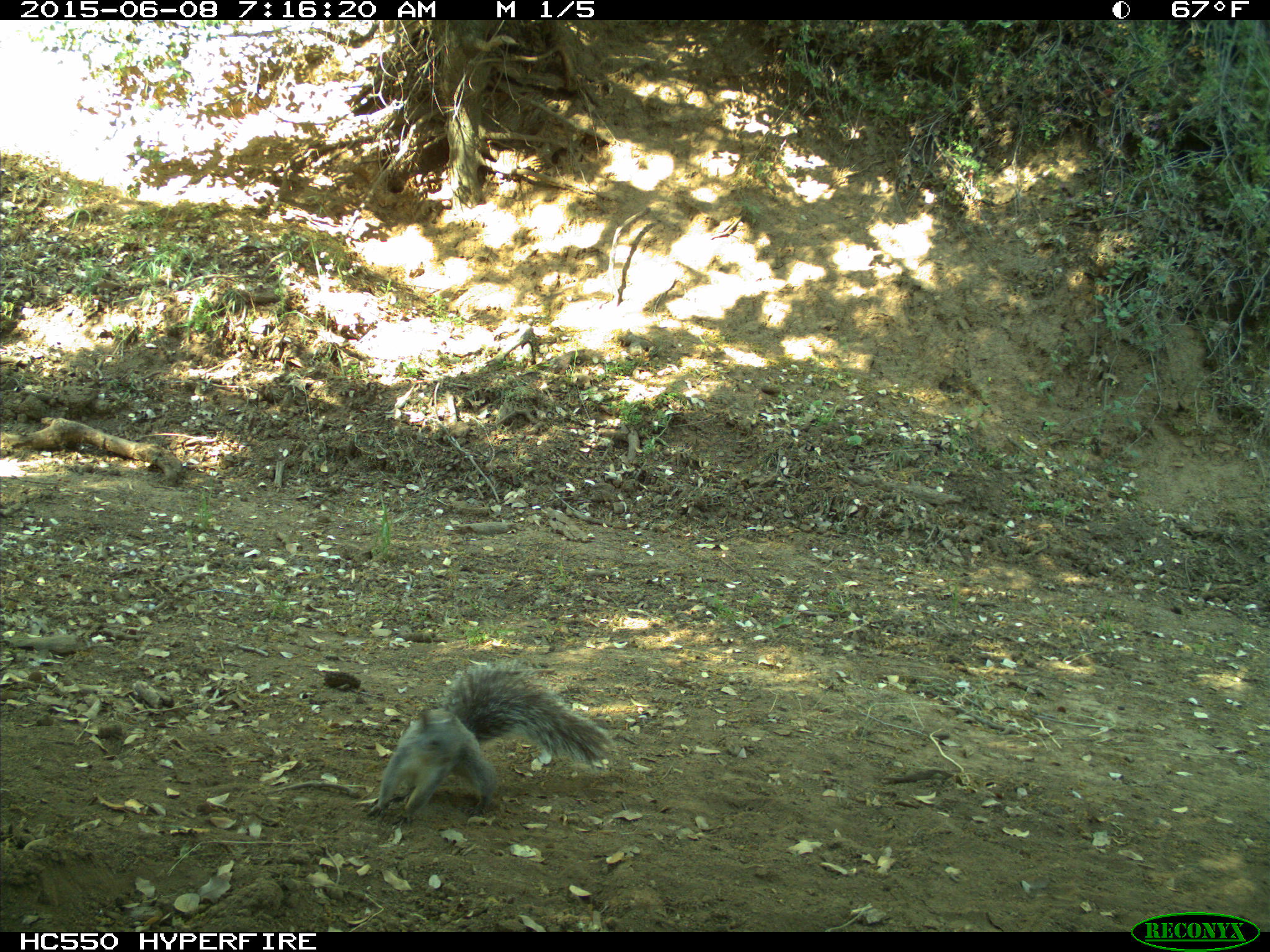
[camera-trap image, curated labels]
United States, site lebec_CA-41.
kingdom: Animalia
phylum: Chordata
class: Mammalia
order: Rodentia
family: Sciuridae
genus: Sciurus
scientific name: Sciurus carolinensis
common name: eastern gray squirrel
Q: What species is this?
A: Sciurus carolinensis (eastern gray squirrel).